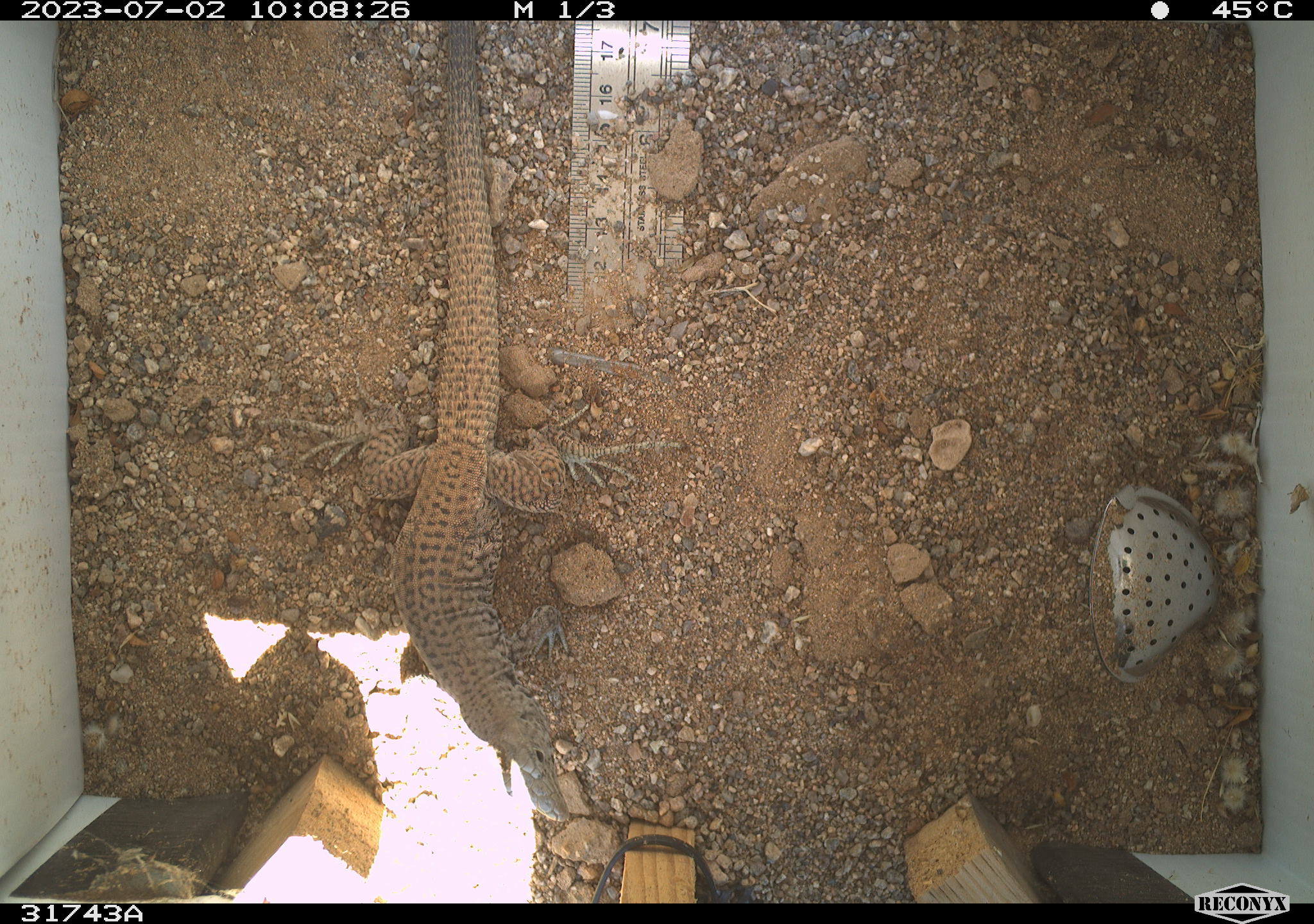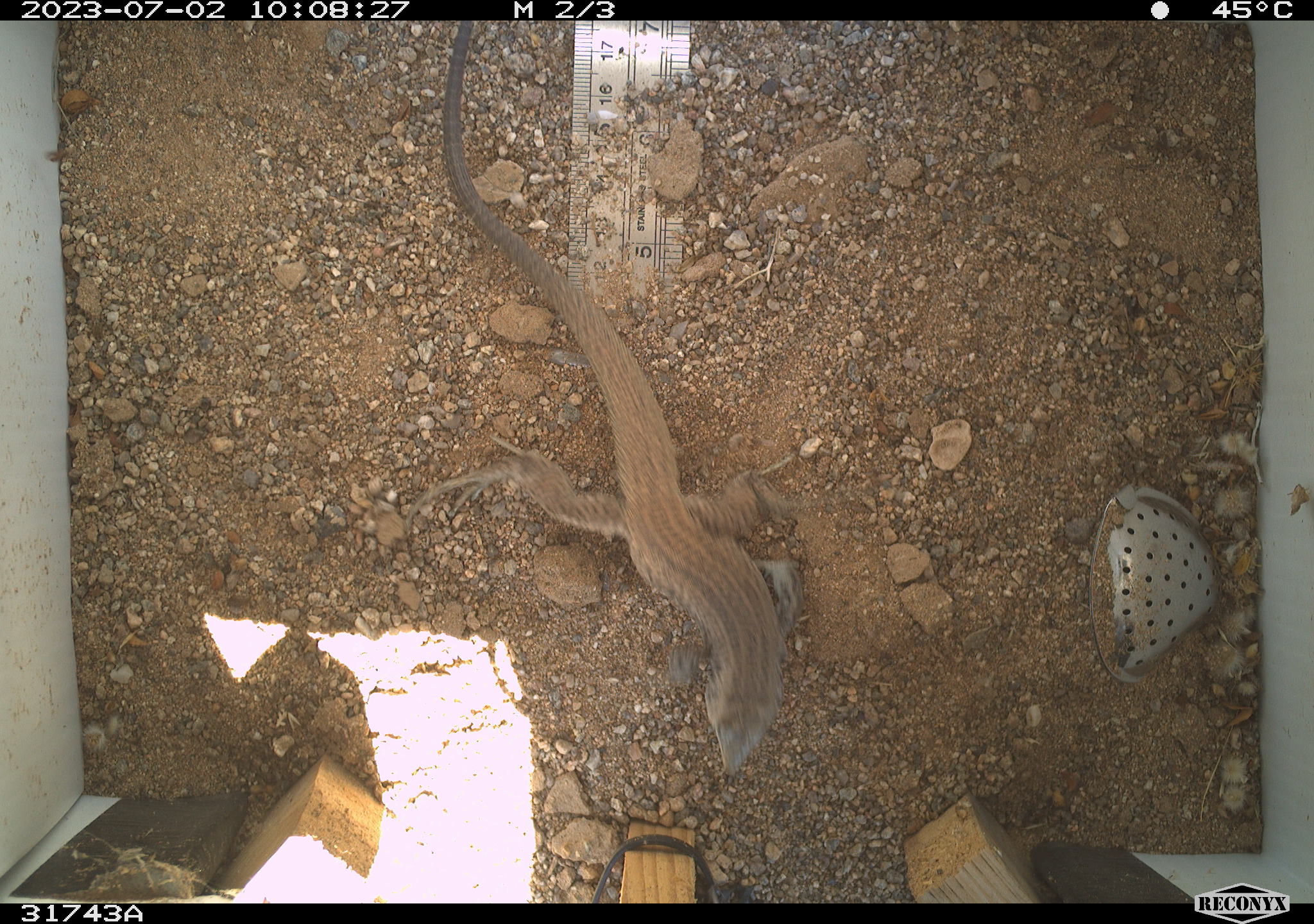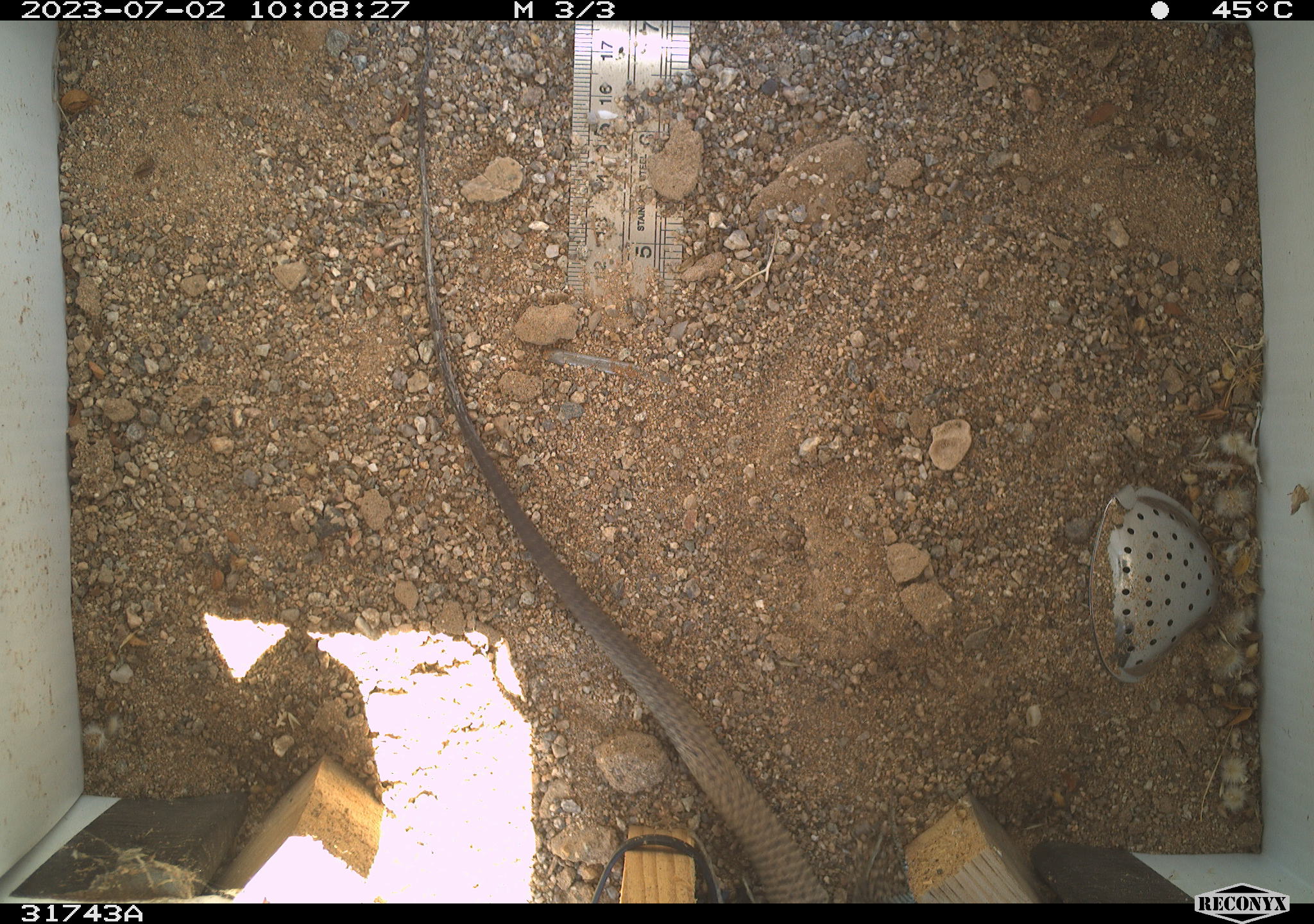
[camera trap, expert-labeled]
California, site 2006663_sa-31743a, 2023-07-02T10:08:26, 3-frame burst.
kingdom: Animalia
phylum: Chordata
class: Reptilia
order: Squamata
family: Teiidae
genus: Aspidoscelis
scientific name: Aspidoscelis tigris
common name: western whiptail